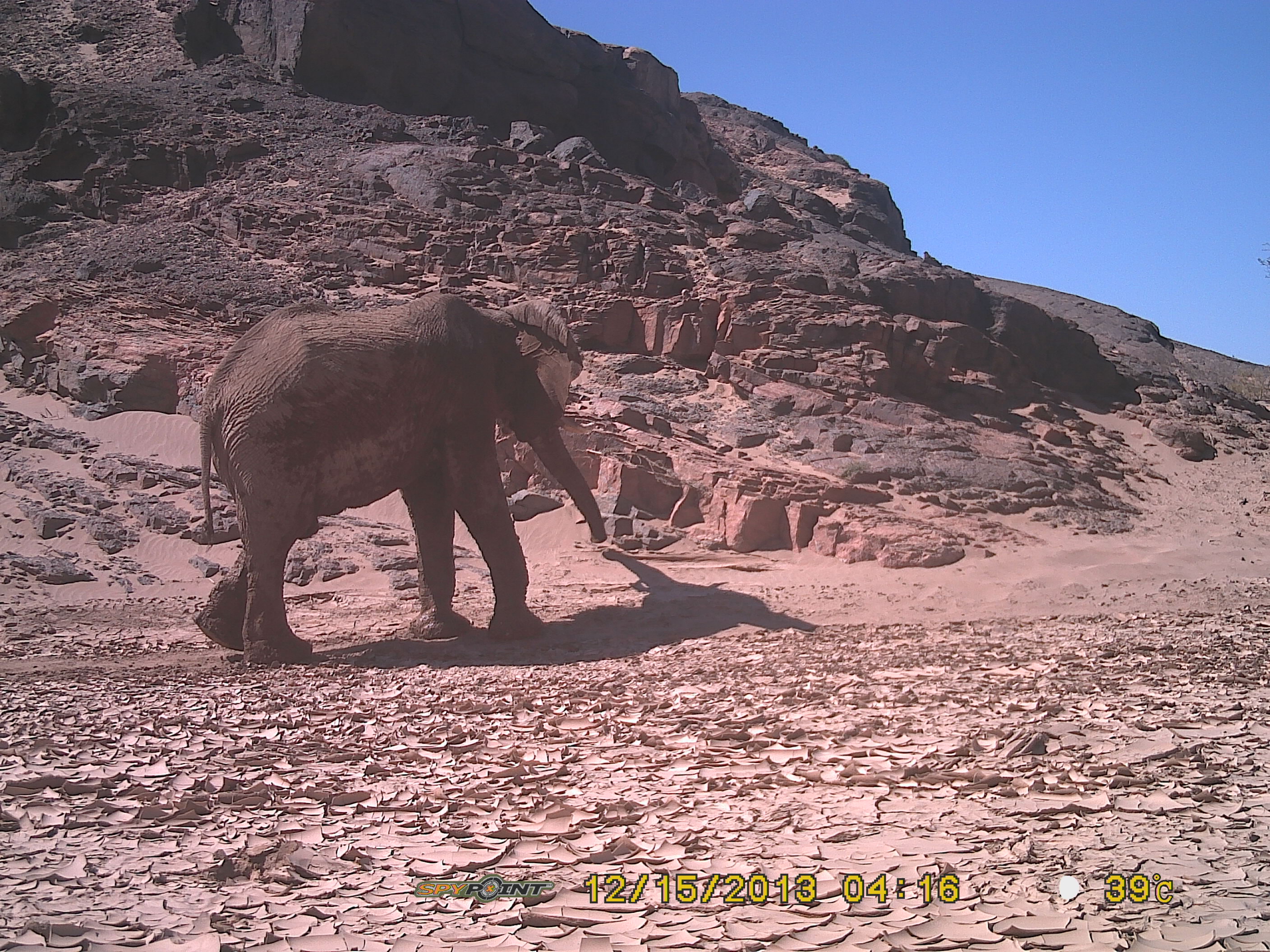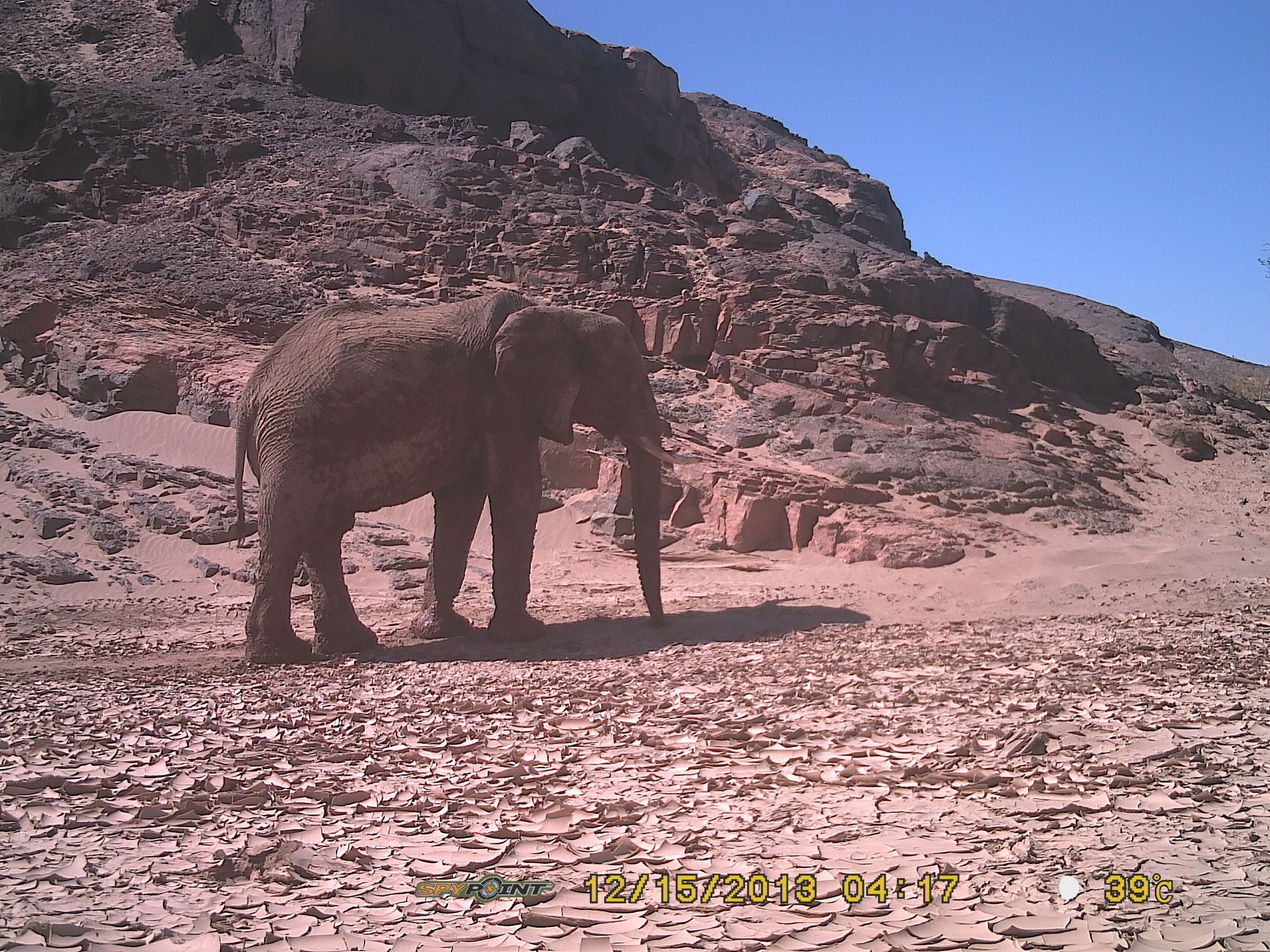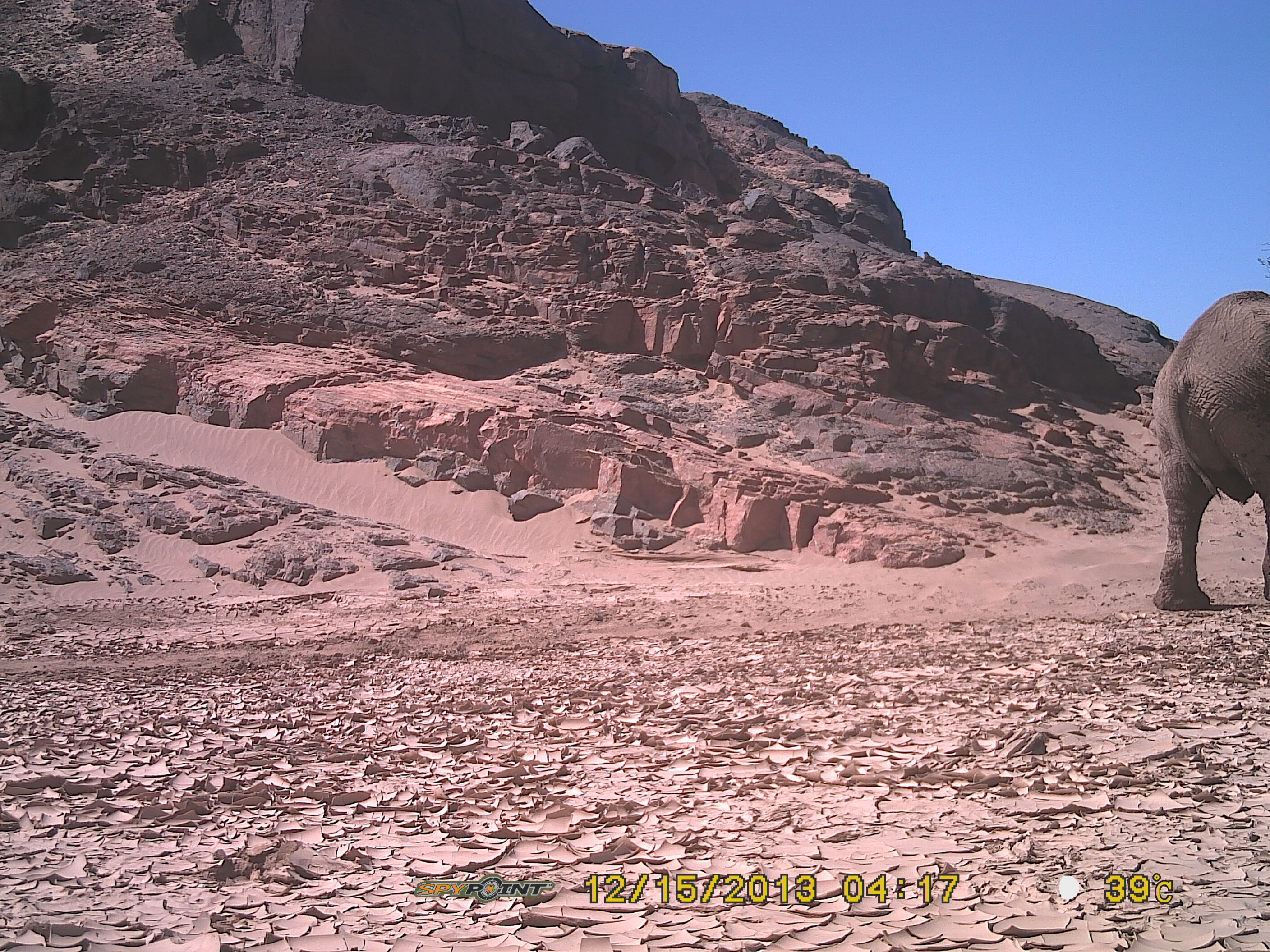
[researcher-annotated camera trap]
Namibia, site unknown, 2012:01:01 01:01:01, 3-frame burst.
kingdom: Animalia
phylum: Chordata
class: Mammalia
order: Proboscidea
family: Elephantidae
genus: Loxodonta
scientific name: Loxodonta africana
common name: african elephant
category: loxodanta africana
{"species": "loxodanta africana (african elephant) (Loxodonta africana)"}